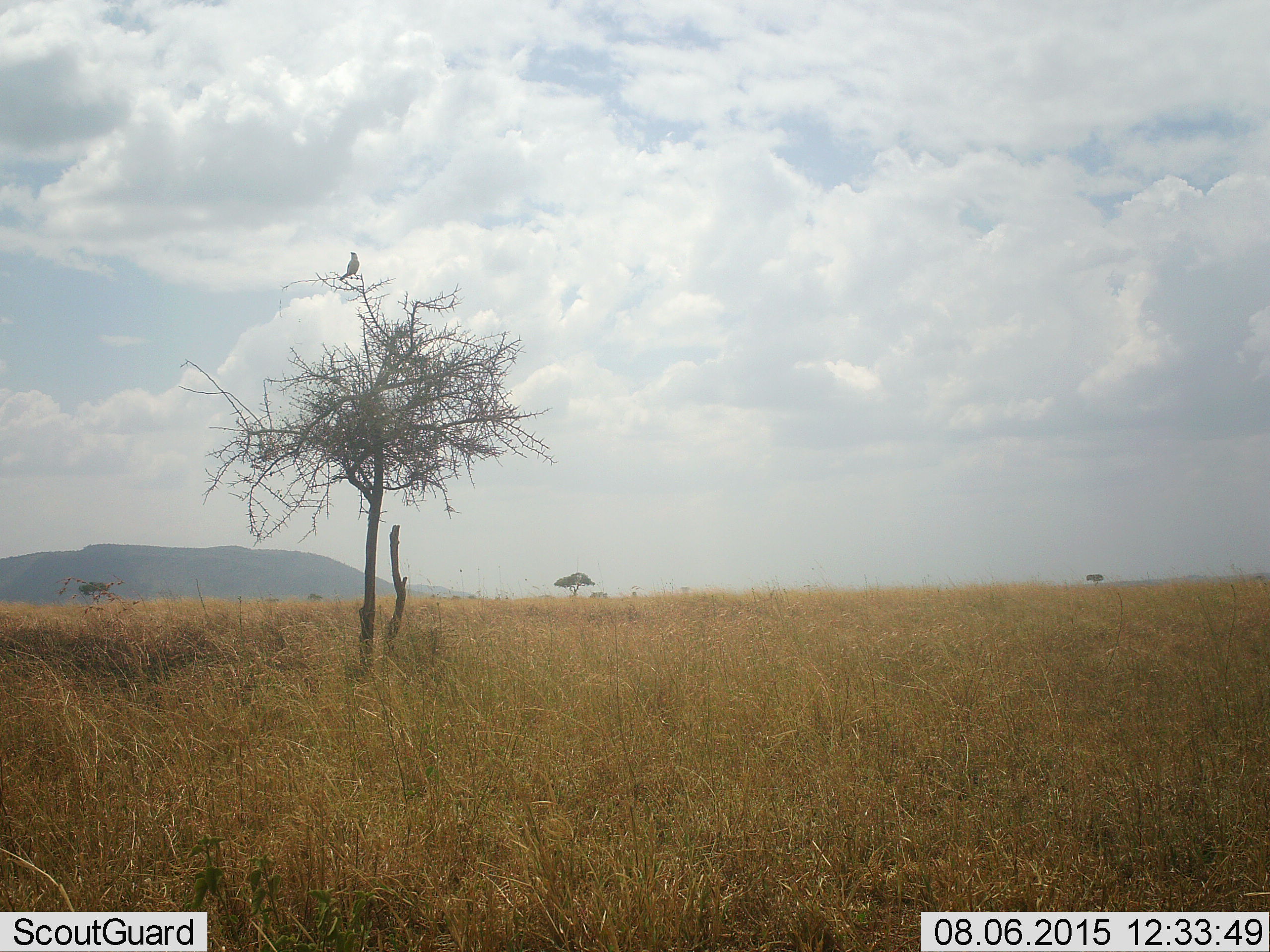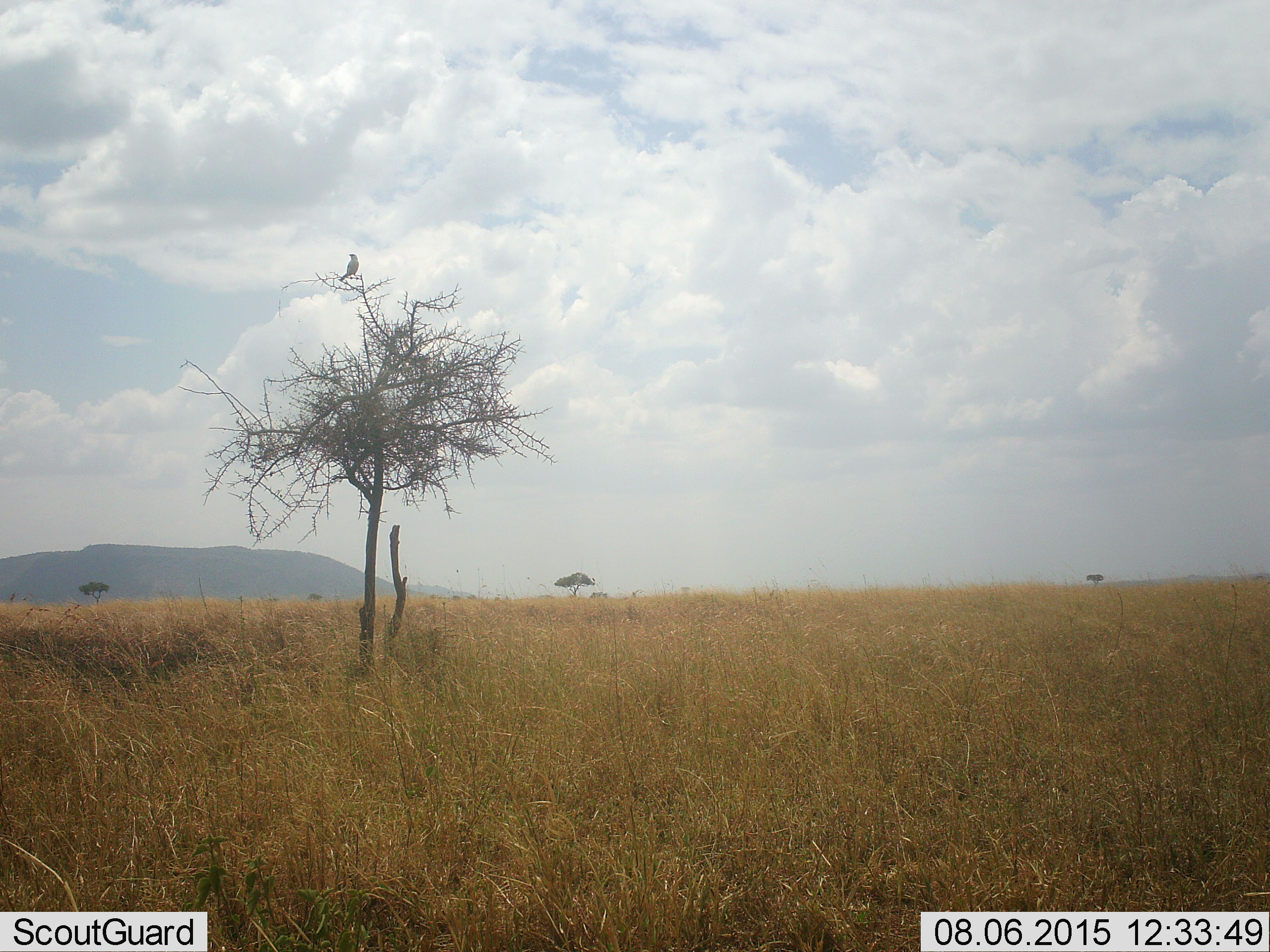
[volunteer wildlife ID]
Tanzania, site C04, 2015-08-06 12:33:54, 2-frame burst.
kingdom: Animalia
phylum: Chordata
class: Aves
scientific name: Aves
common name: bird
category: otherbird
Otherbird (bird) (Aves), count 1. Behavior (volunteer vote fractions): standing 25%, resting 81%, moving 0%, interacting 0%. Young present (vote fraction): 0%. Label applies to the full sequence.